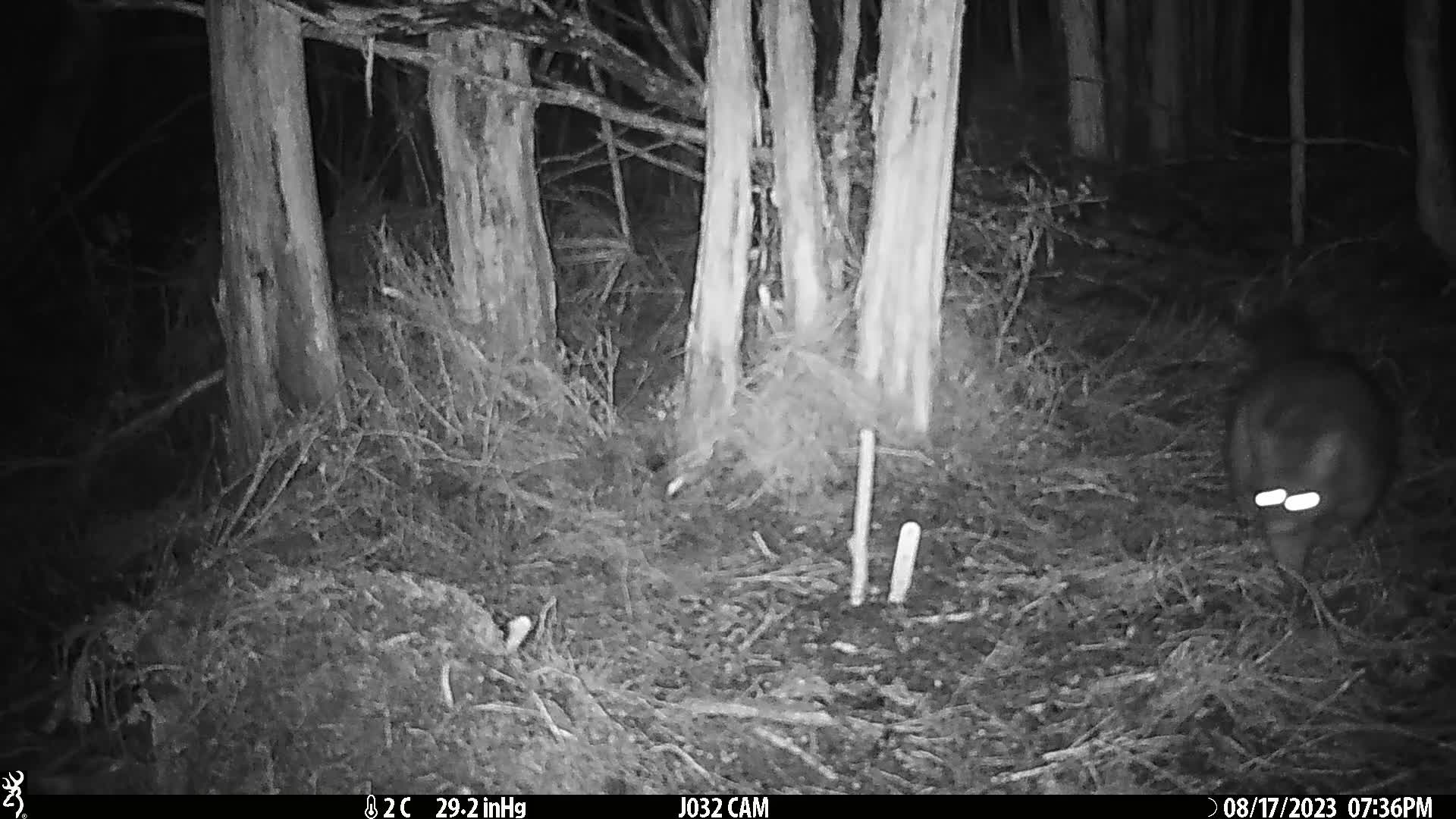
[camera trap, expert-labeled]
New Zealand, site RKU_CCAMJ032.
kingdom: Animalia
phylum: Chordata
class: Mammalia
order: Diprotodontia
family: Phalangeridae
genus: Trichosurus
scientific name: Trichosurus vulpecula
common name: common brushtail possum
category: possum